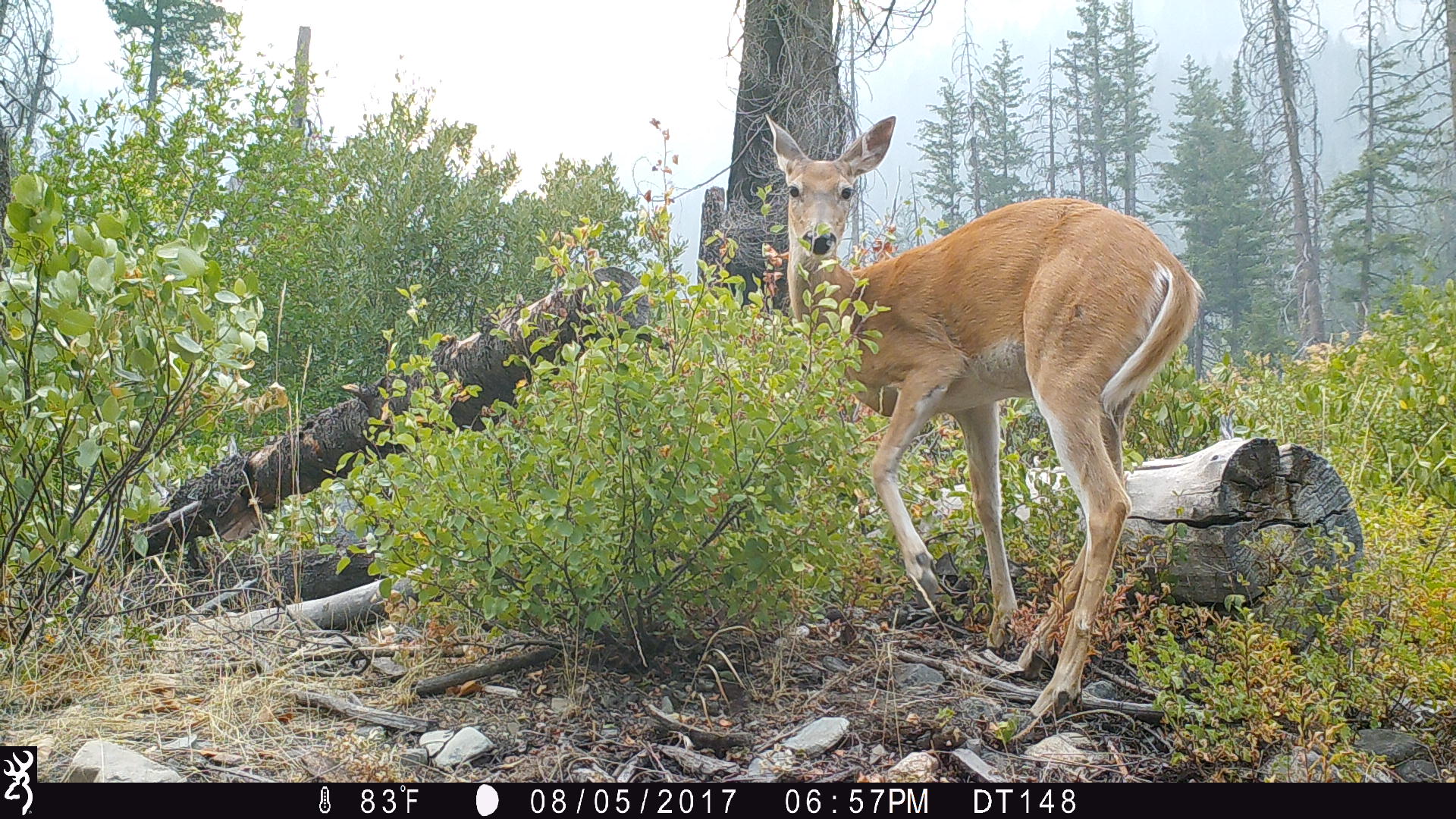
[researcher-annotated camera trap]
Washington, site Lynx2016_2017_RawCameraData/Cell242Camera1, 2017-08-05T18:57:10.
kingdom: Animalia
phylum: Chordata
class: Mammalia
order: Artiodactyla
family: Cervidae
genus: Odocoileus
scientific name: Odocoileus virginianus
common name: white-tailed deer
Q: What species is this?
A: Odocoileus virginianus (white-tailed deer).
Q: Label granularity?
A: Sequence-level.